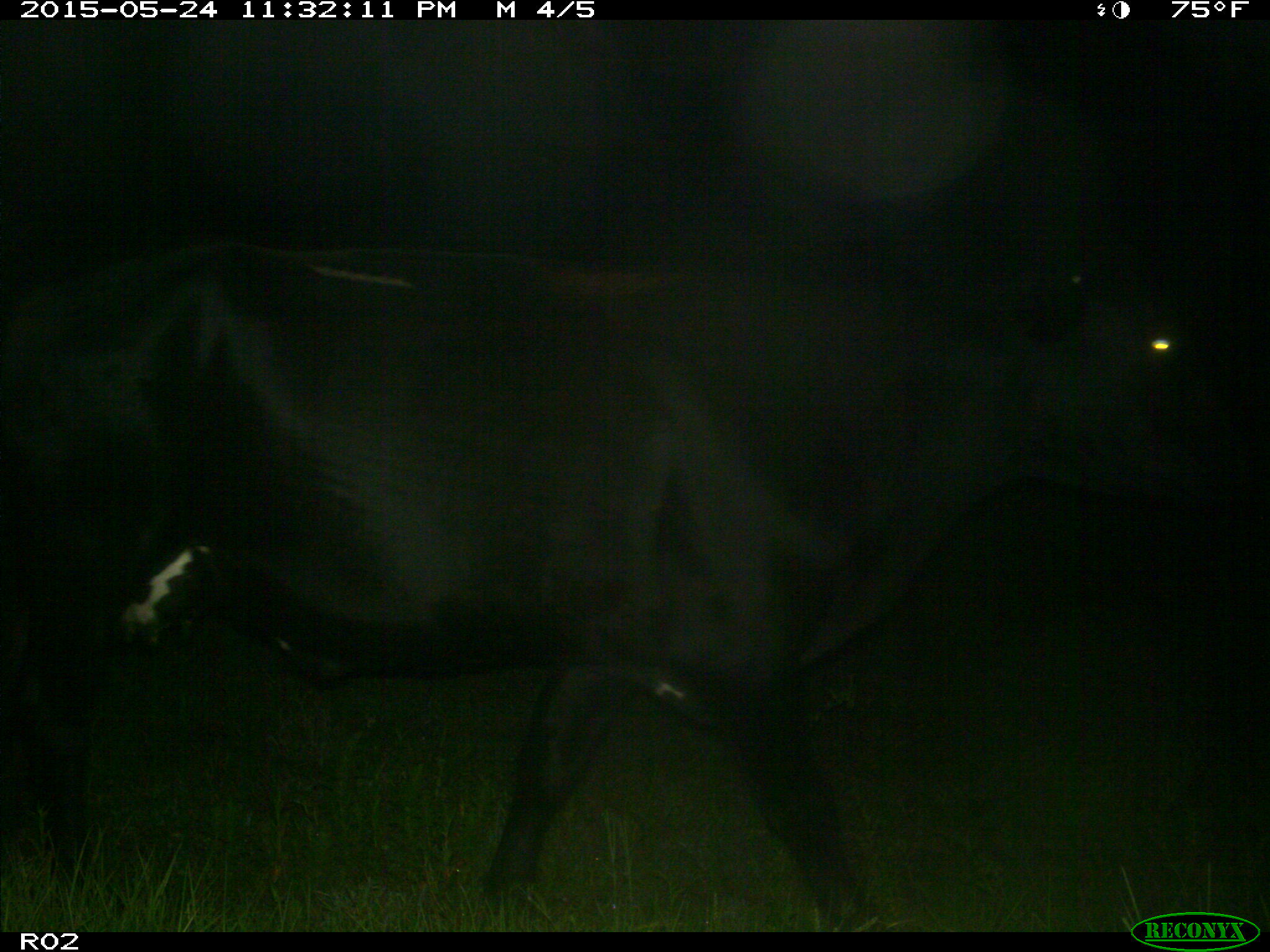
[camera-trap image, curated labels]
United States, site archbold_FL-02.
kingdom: Animalia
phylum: Chordata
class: Mammalia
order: Artiodactyla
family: Bovidae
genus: Bos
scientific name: Bos taurus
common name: domestic cow